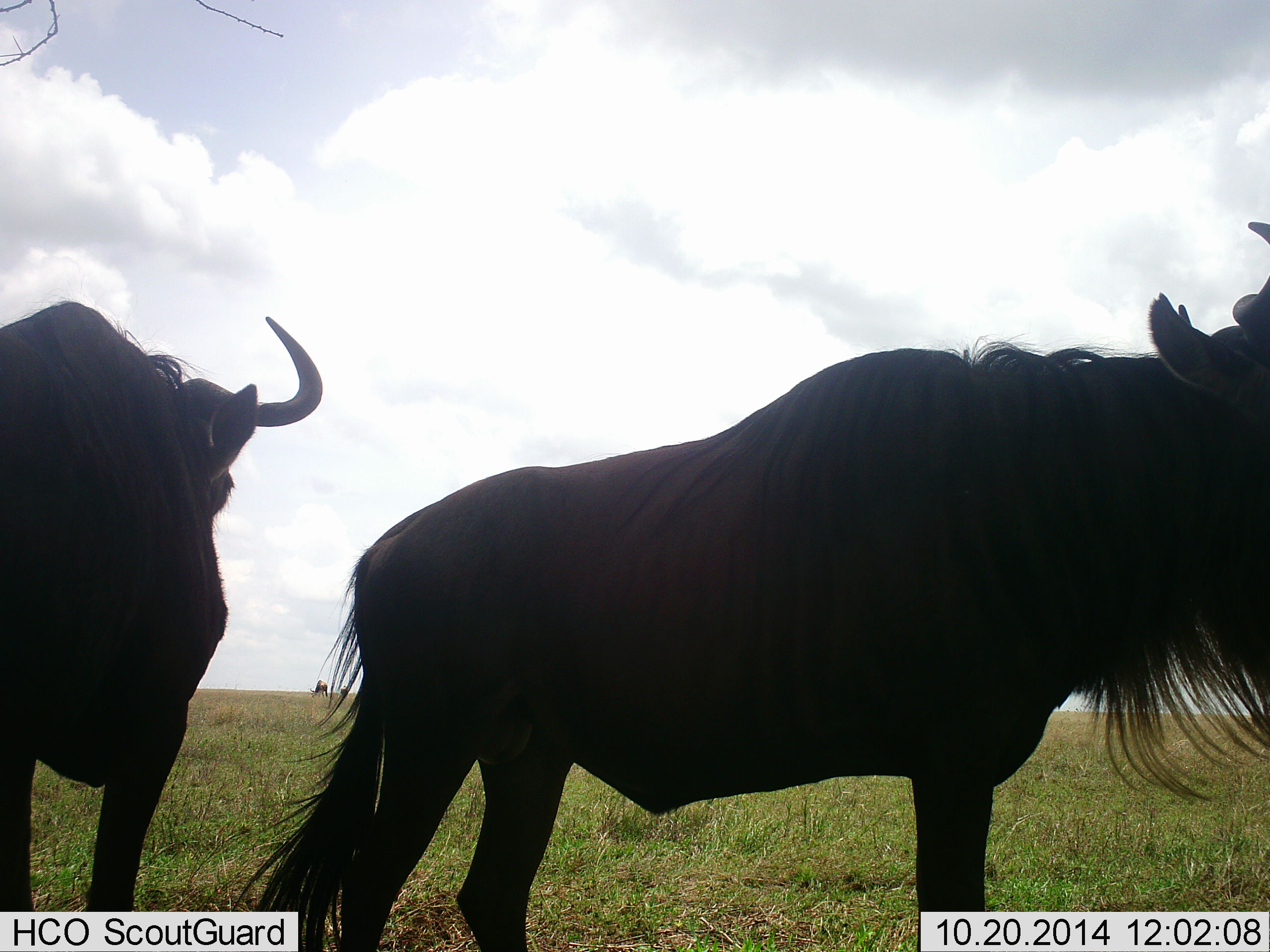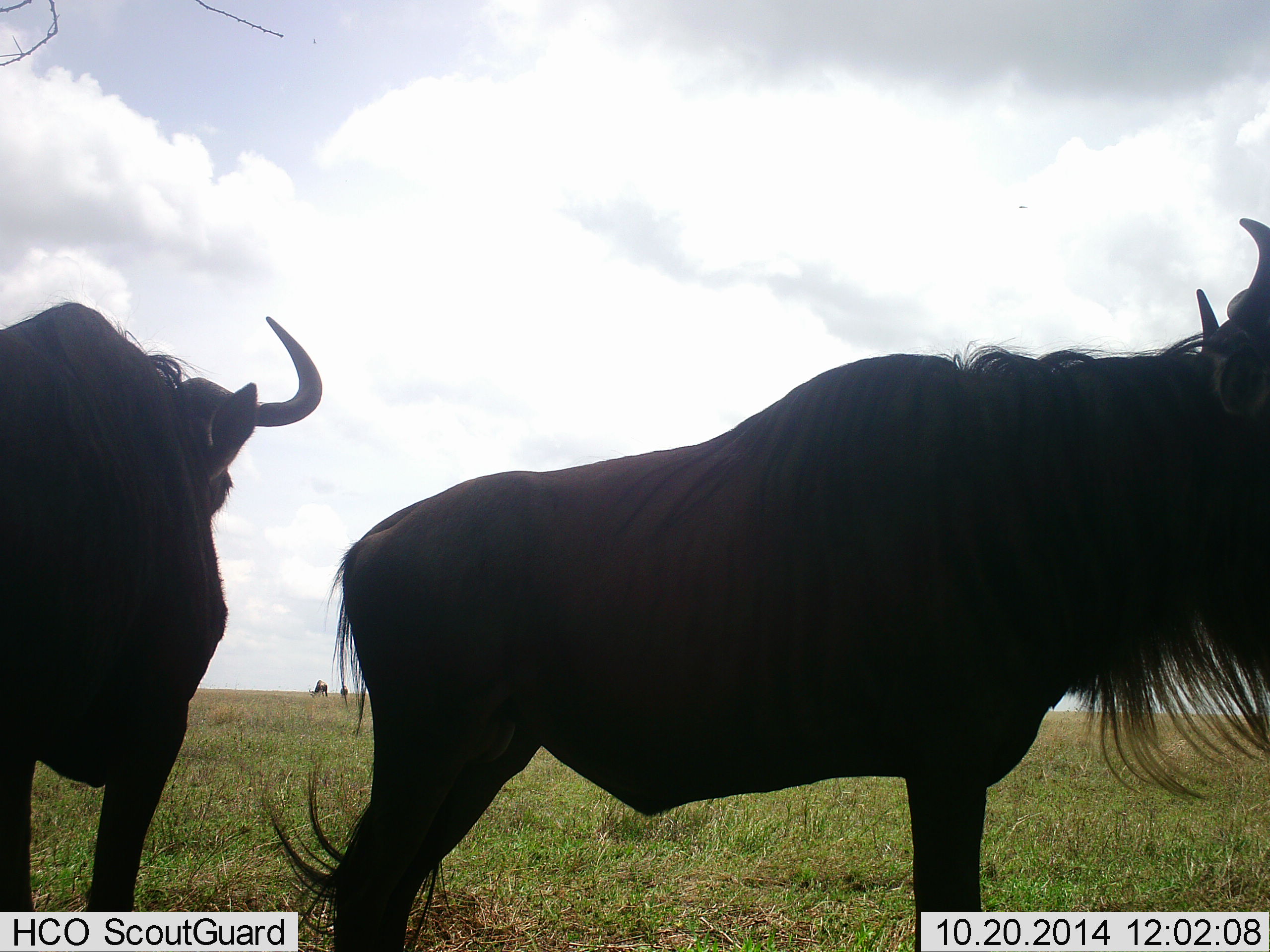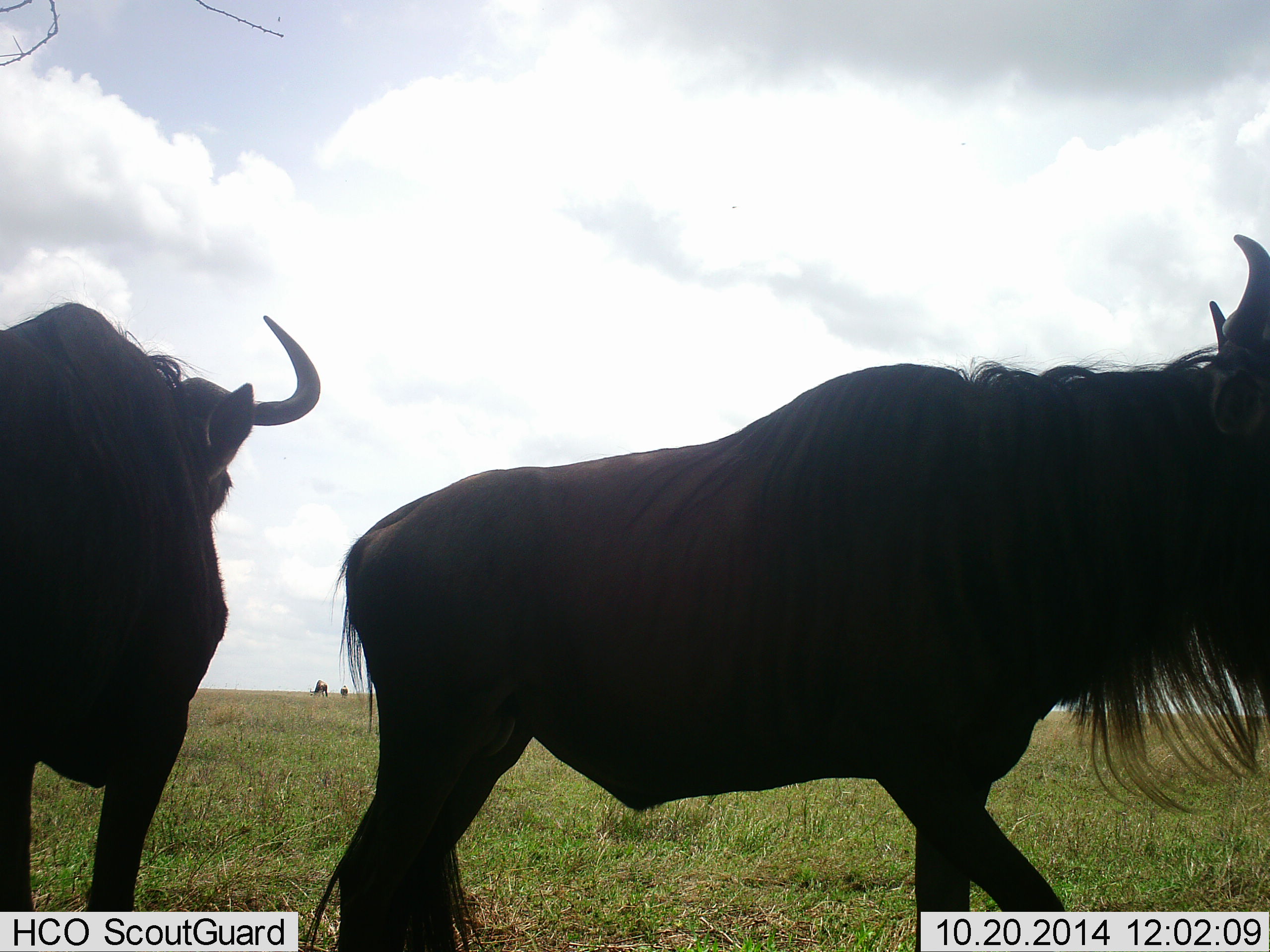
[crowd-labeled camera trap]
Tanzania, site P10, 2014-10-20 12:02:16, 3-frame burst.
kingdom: Animalia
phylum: Chordata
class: Mammalia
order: Artiodactyla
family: Bovidae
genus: Connochaetes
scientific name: Connochaetes taurinus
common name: blue wildebeest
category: wildebeest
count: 2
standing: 90%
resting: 0%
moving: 10%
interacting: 10%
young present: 0%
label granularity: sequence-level